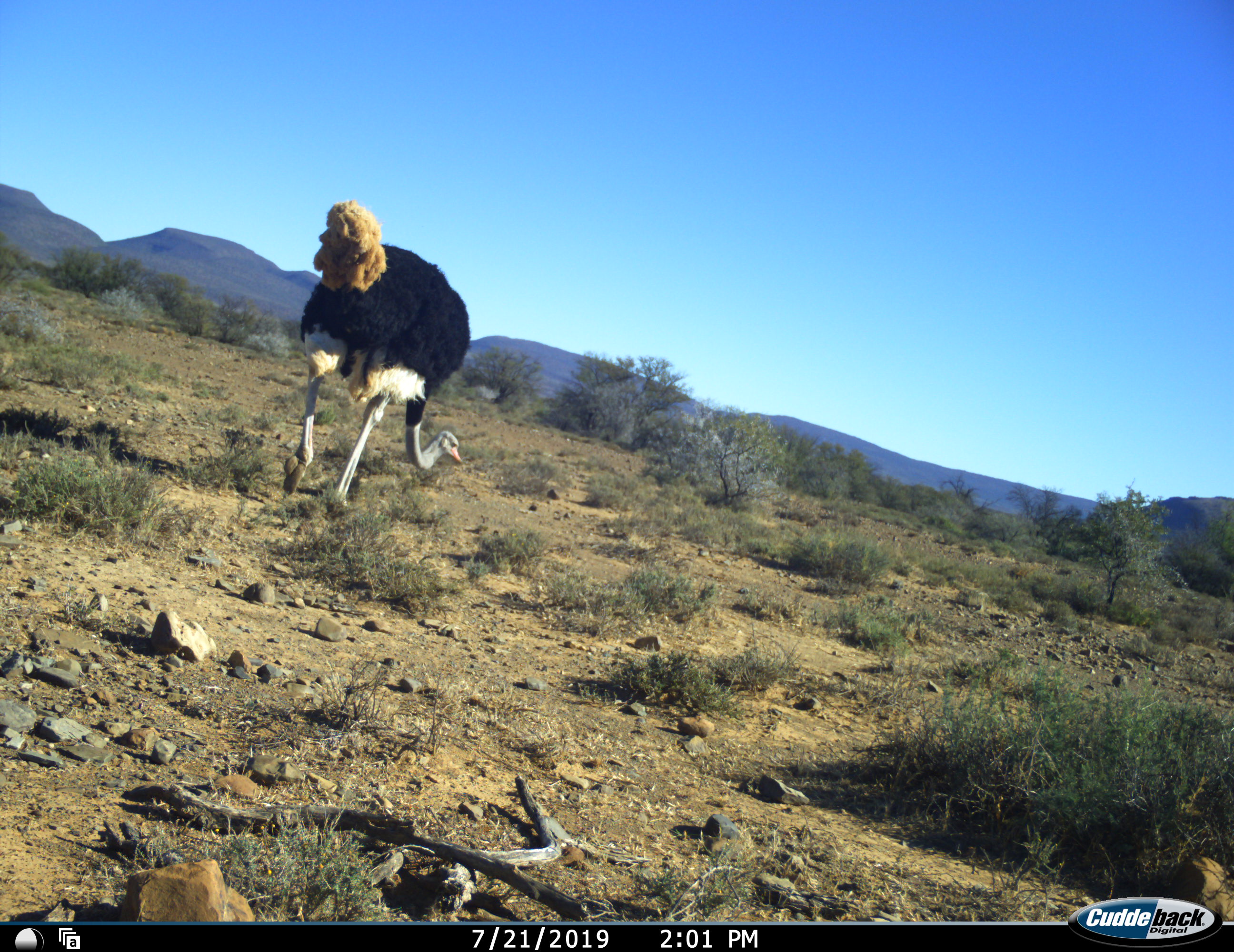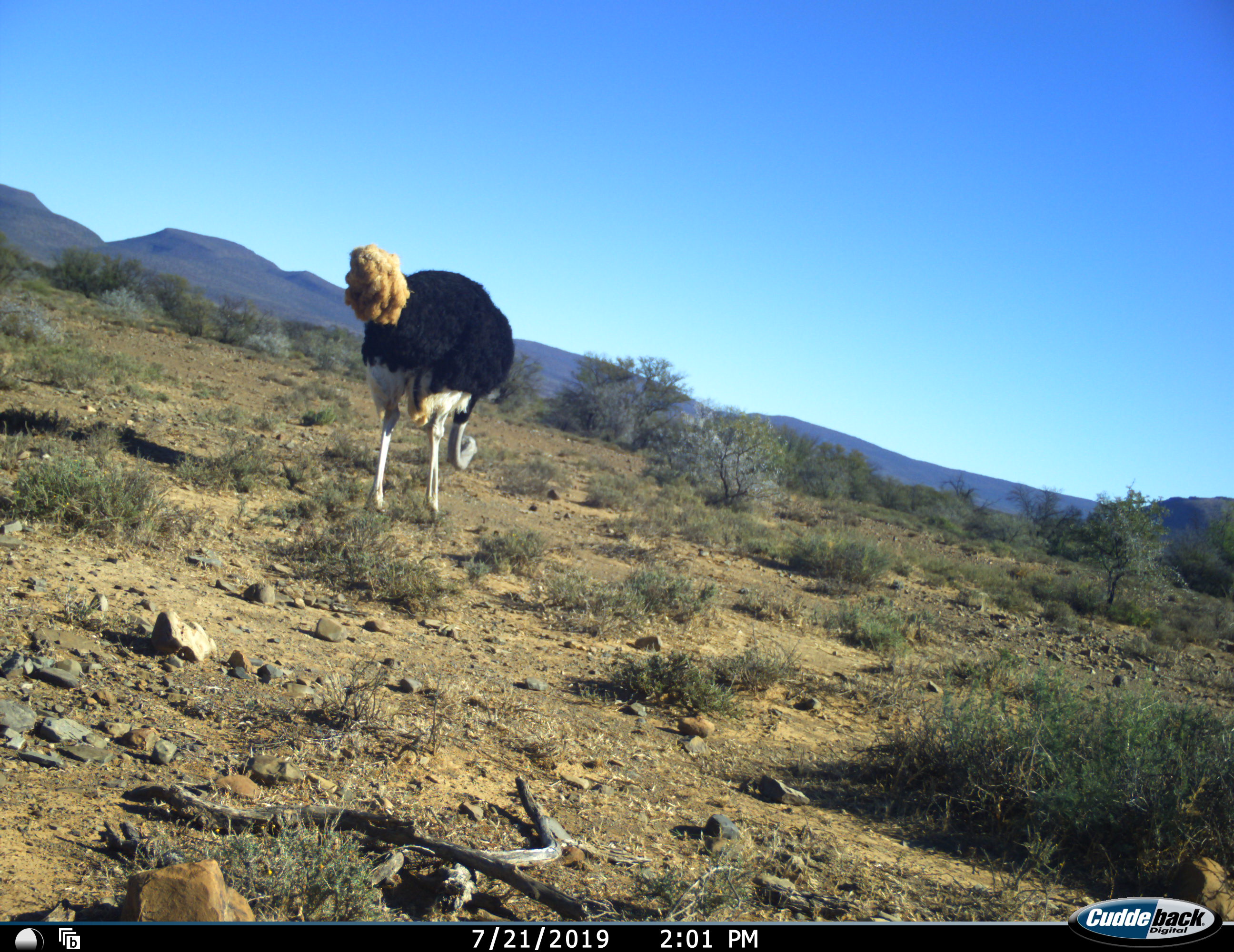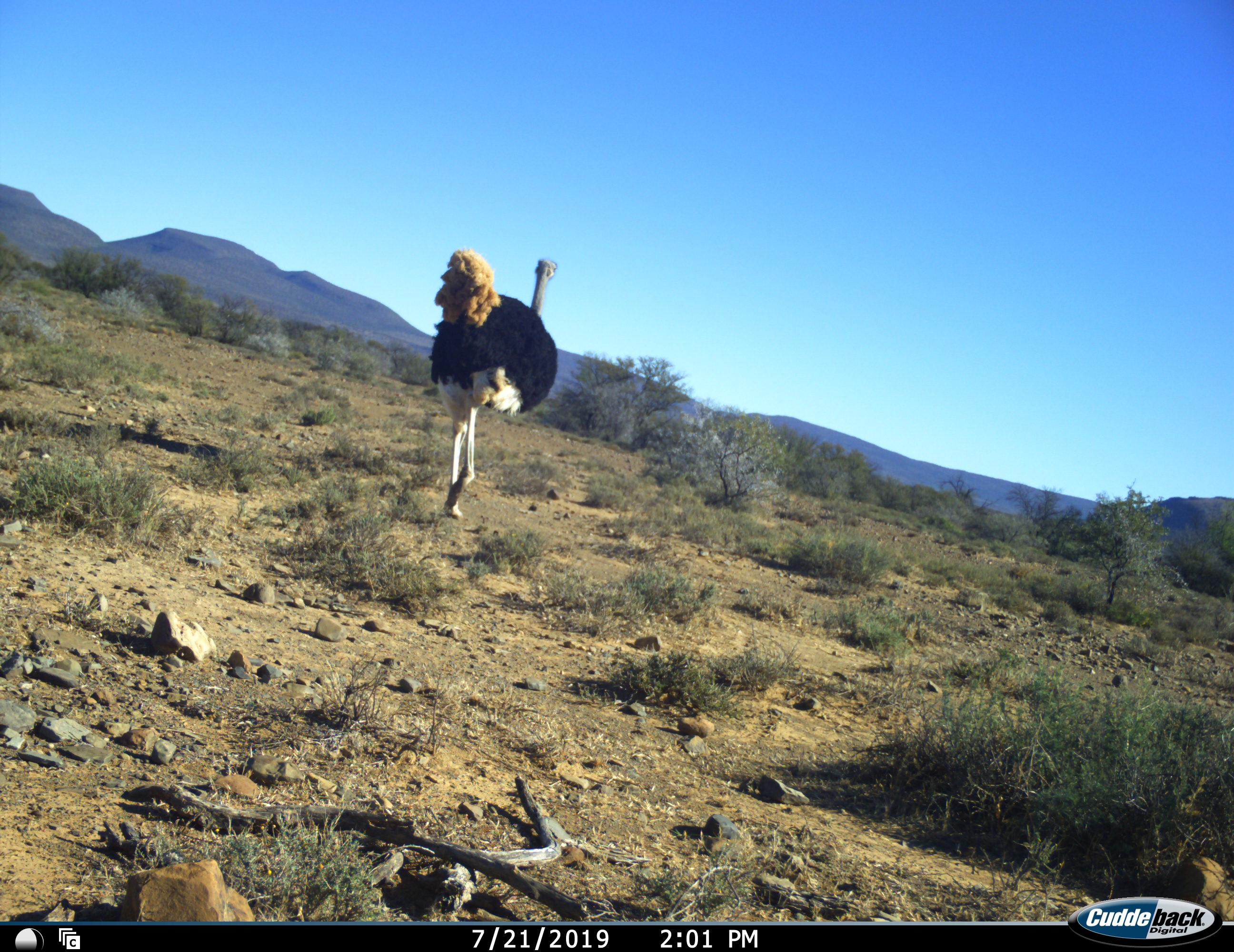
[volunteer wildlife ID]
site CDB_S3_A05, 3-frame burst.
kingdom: Animalia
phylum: Chordata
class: Aves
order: Struthioniformes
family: Struthionidae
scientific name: Struthionidae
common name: ostrich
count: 1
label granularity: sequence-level